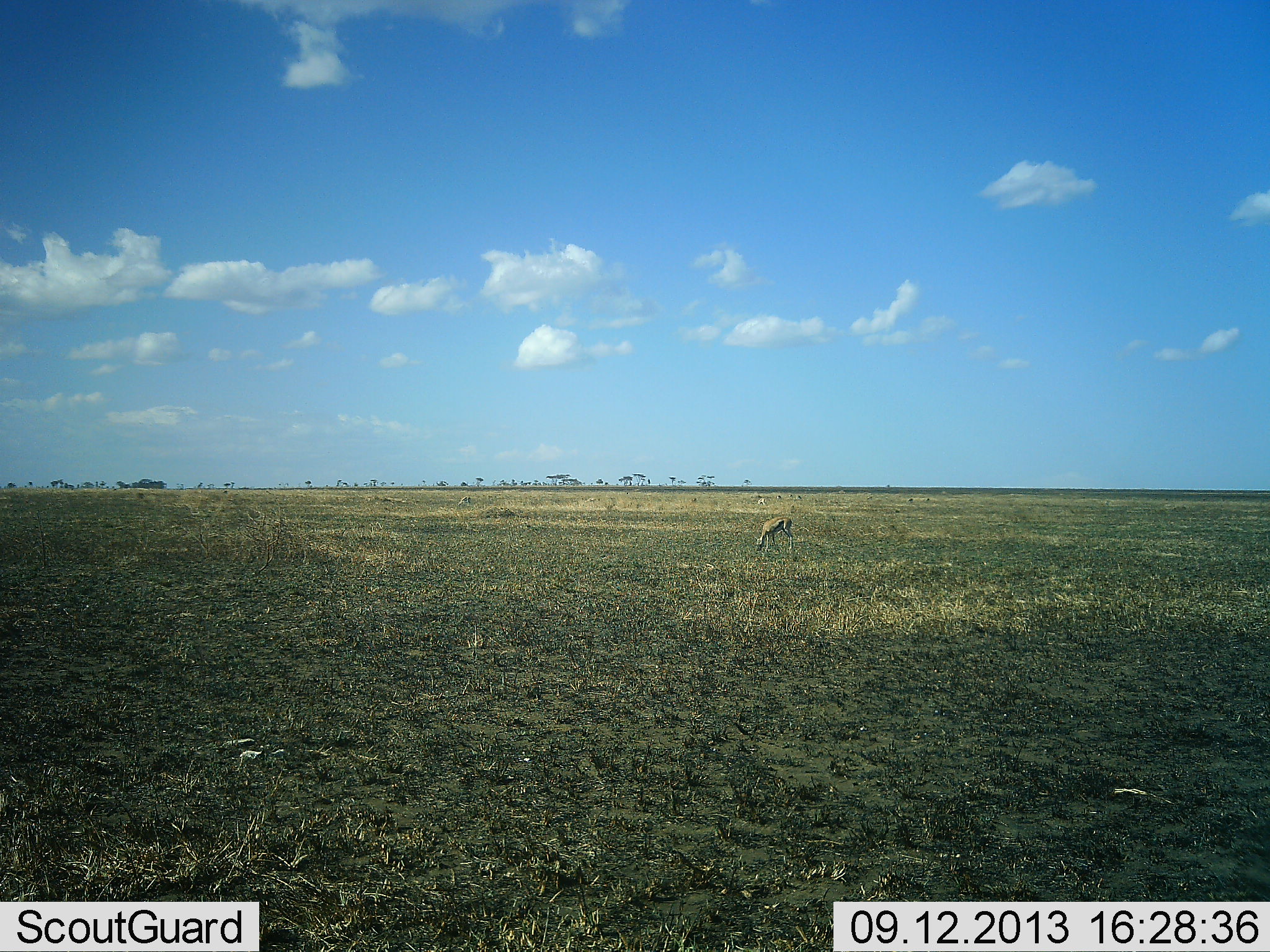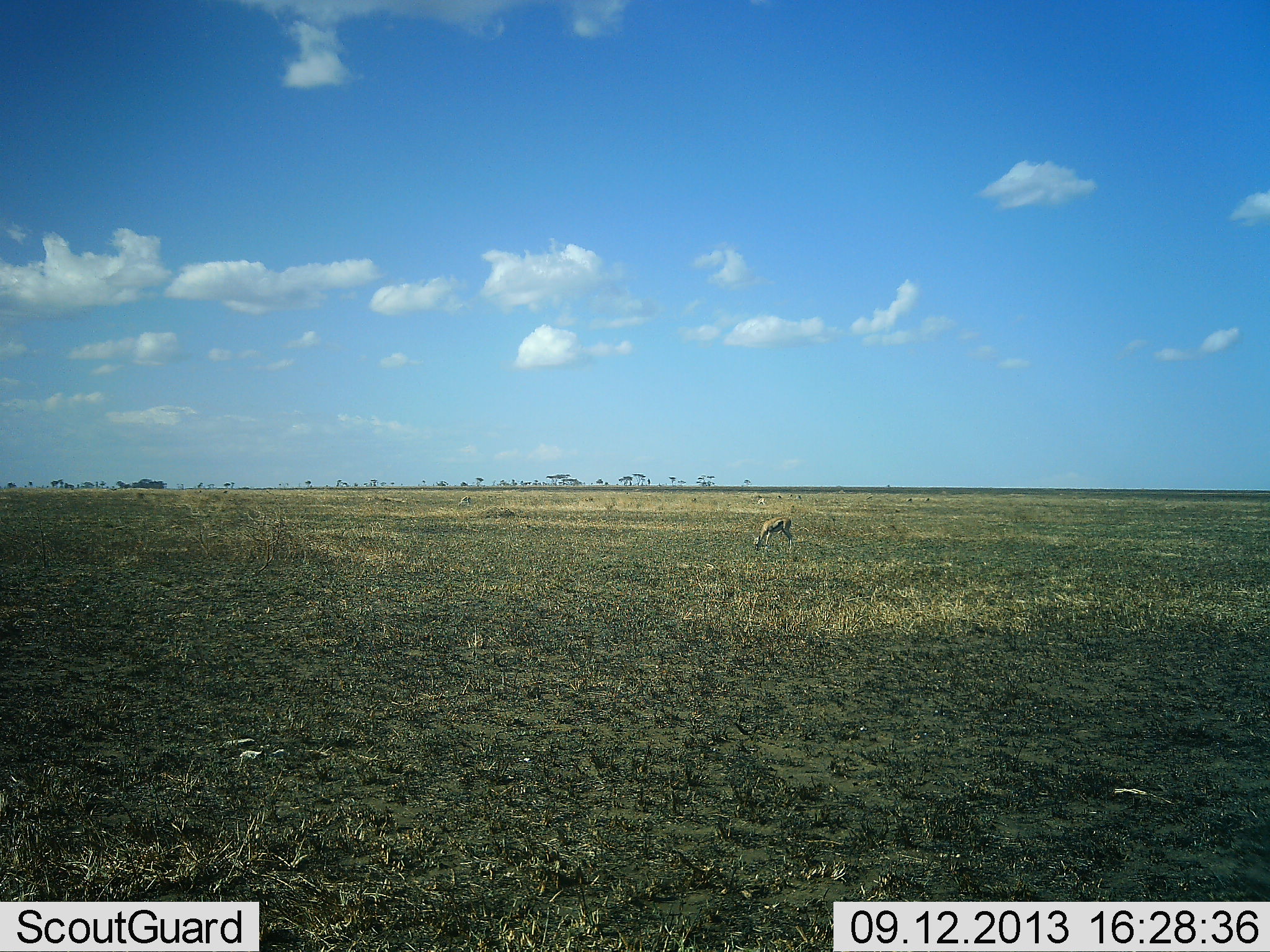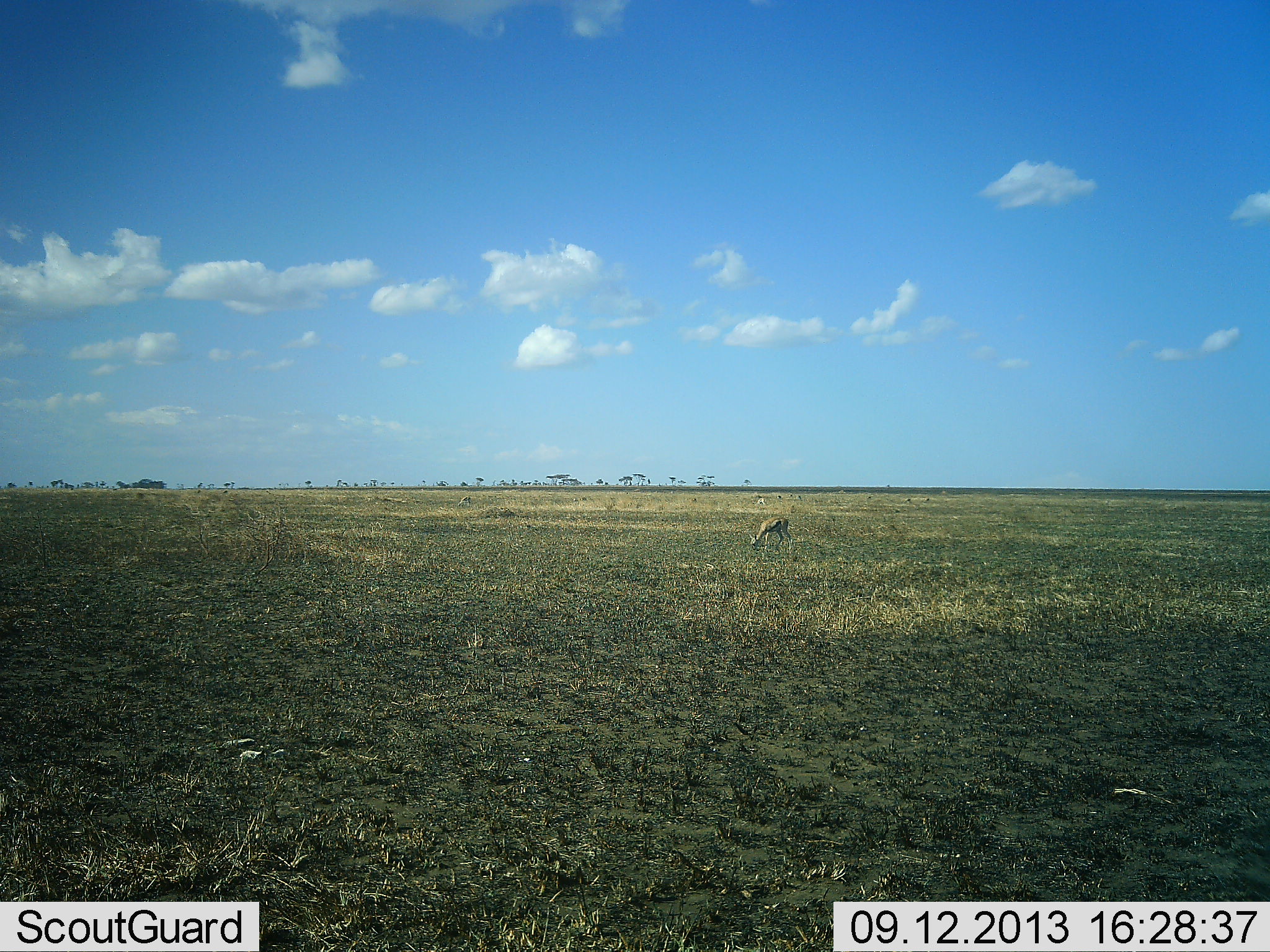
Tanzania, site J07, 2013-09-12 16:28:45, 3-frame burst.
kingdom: Animalia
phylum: Chordata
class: Mammalia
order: Artiodactyla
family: Bovidae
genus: Eudorcas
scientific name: Eudorcas thomsonii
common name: thomson's gazelle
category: gazellethomsons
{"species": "gazellethomsons (thomson's gazelle) (Eudorcas thomsonii)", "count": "1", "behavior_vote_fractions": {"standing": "29%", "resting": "0%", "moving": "7%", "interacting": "0%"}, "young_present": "0%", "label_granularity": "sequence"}